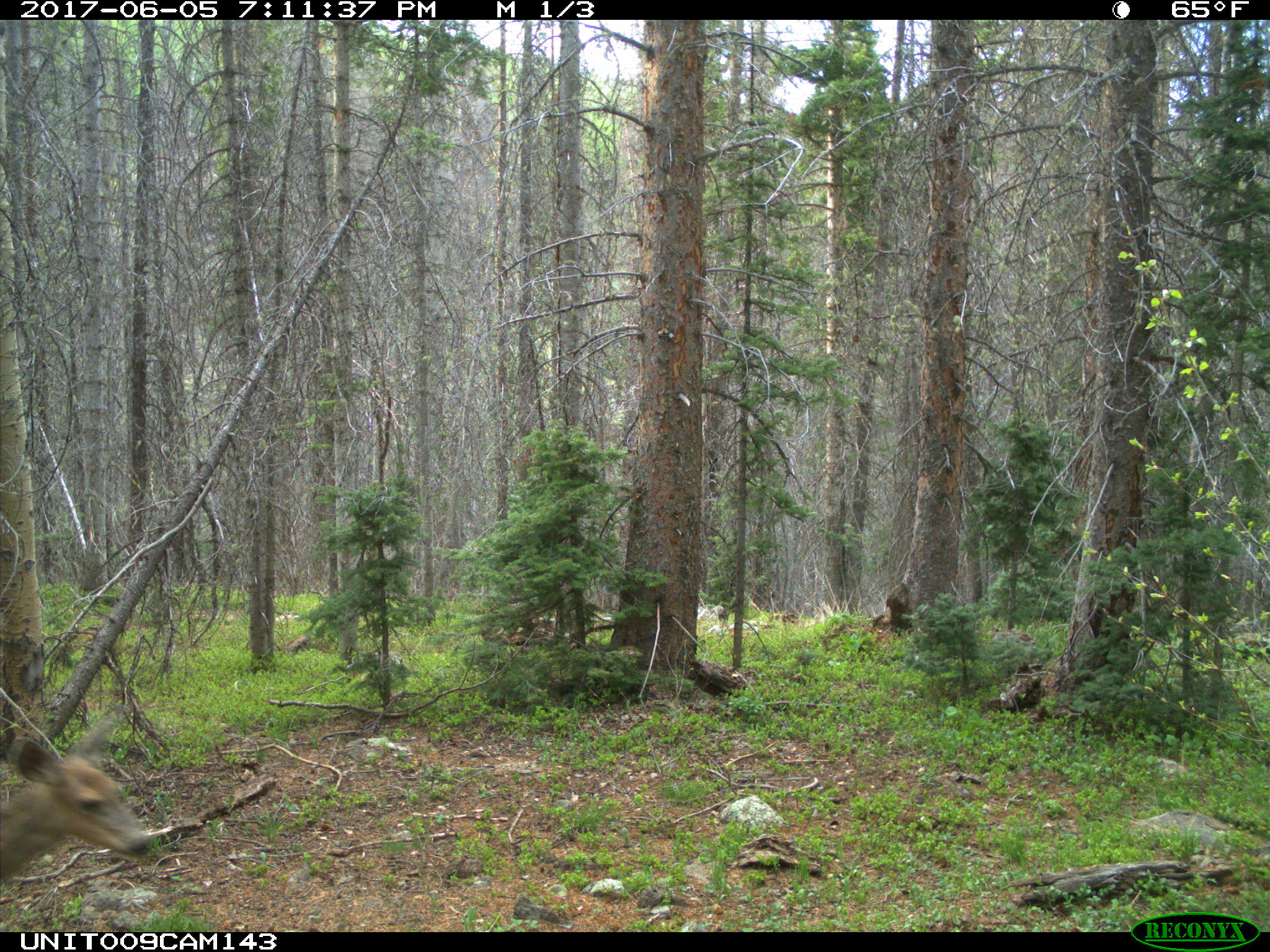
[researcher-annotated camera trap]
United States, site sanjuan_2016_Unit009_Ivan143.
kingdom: Animalia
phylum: Chordata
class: Mammalia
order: Artiodactyla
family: Cervidae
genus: Odocoileus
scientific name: Odocoileus hemionus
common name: mule deer